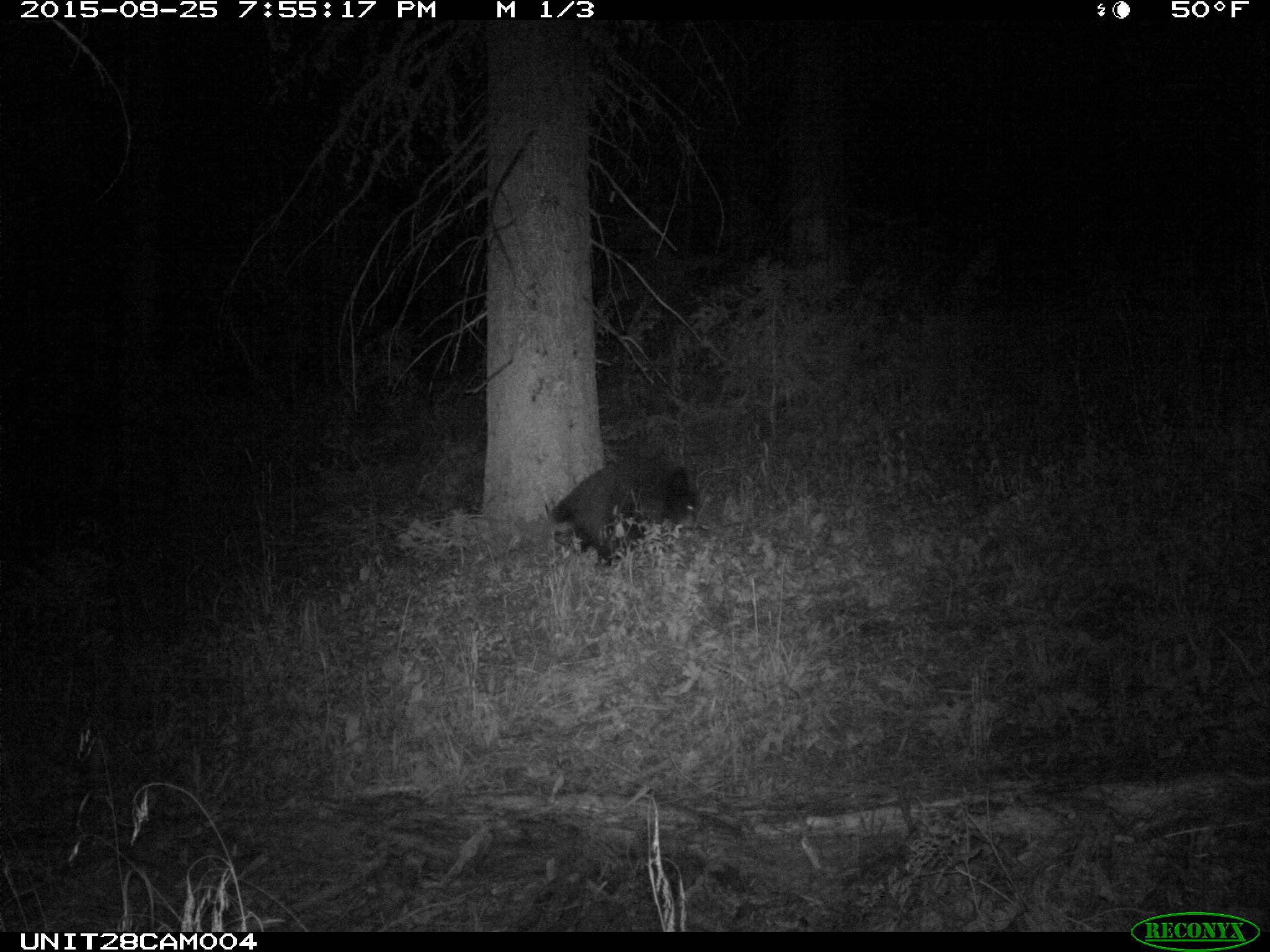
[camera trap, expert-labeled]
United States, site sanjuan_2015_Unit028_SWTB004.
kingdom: Animalia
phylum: Chordata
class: Mammalia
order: Carnivora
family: Ursidae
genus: Ursus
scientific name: Ursus americanus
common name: american black bear